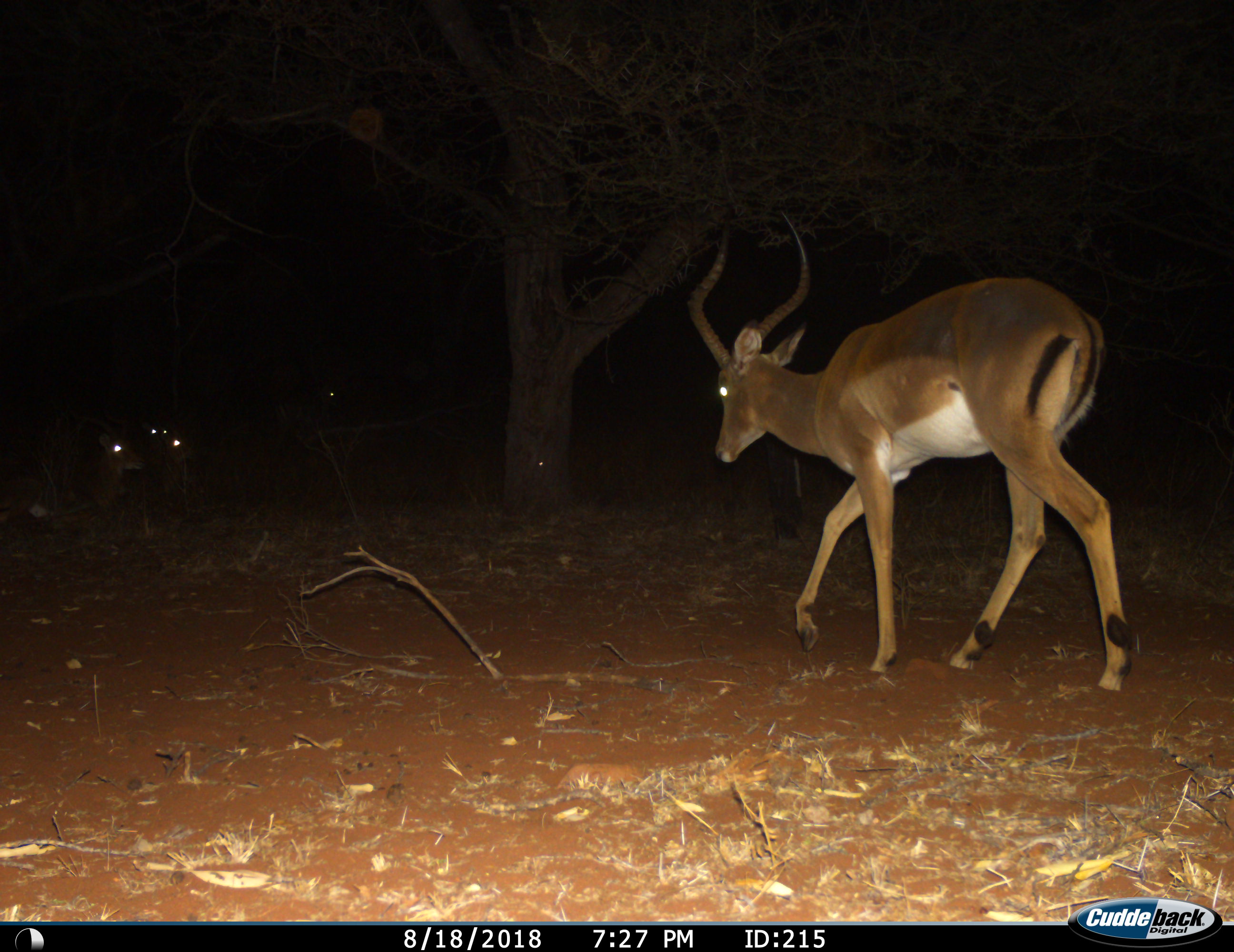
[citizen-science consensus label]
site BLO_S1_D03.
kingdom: Animalia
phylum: Chordata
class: Mammalia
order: Artiodactyla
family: Bovidae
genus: Aepyceros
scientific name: Aepyceros melampus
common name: impala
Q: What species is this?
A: Impala (Aepyceros melampus).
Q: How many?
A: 5.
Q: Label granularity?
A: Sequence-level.